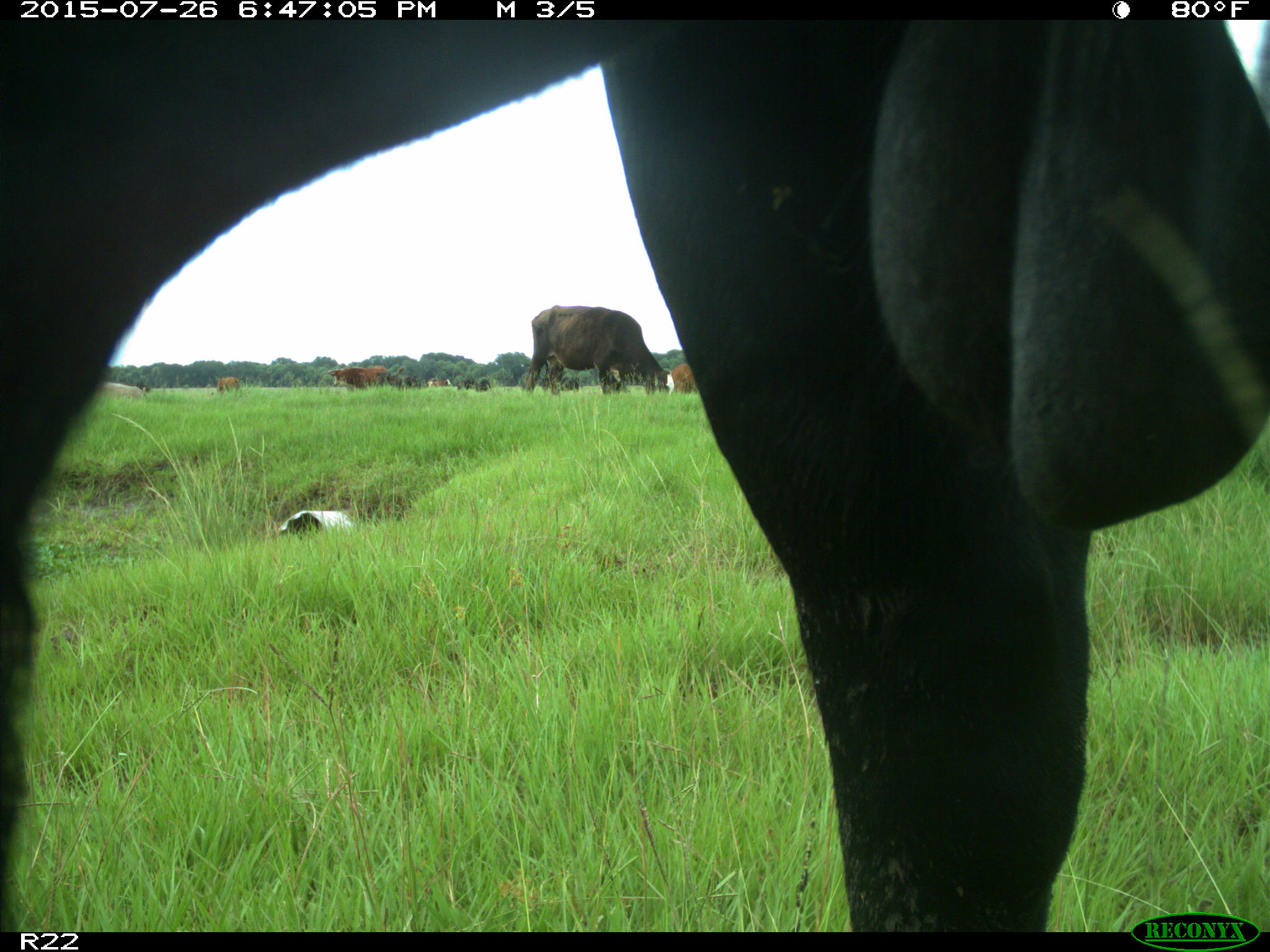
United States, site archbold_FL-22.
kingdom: Animalia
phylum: Chordata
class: Mammalia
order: Artiodactyla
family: Bovidae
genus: Bos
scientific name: Bos taurus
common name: domestic cow